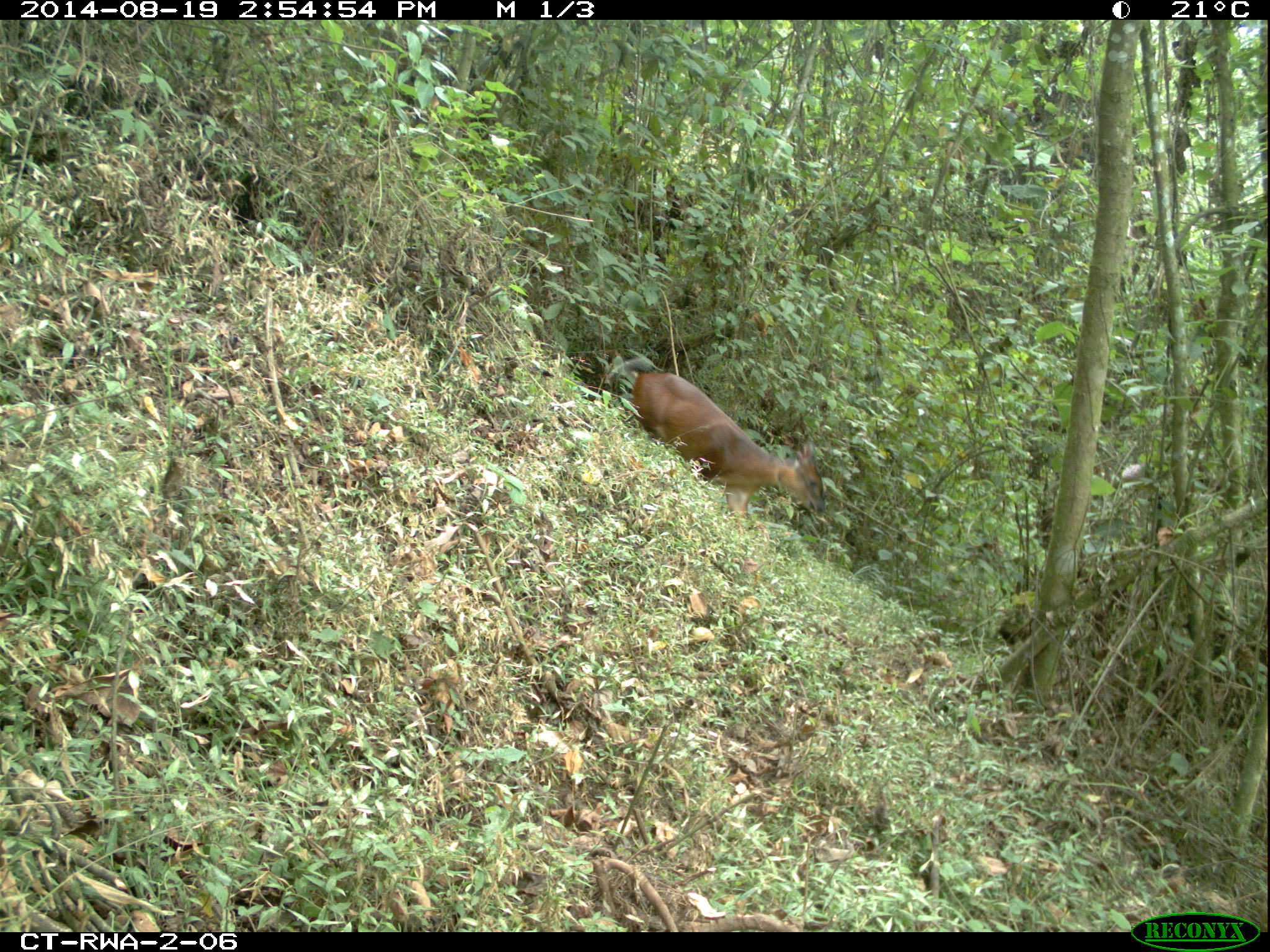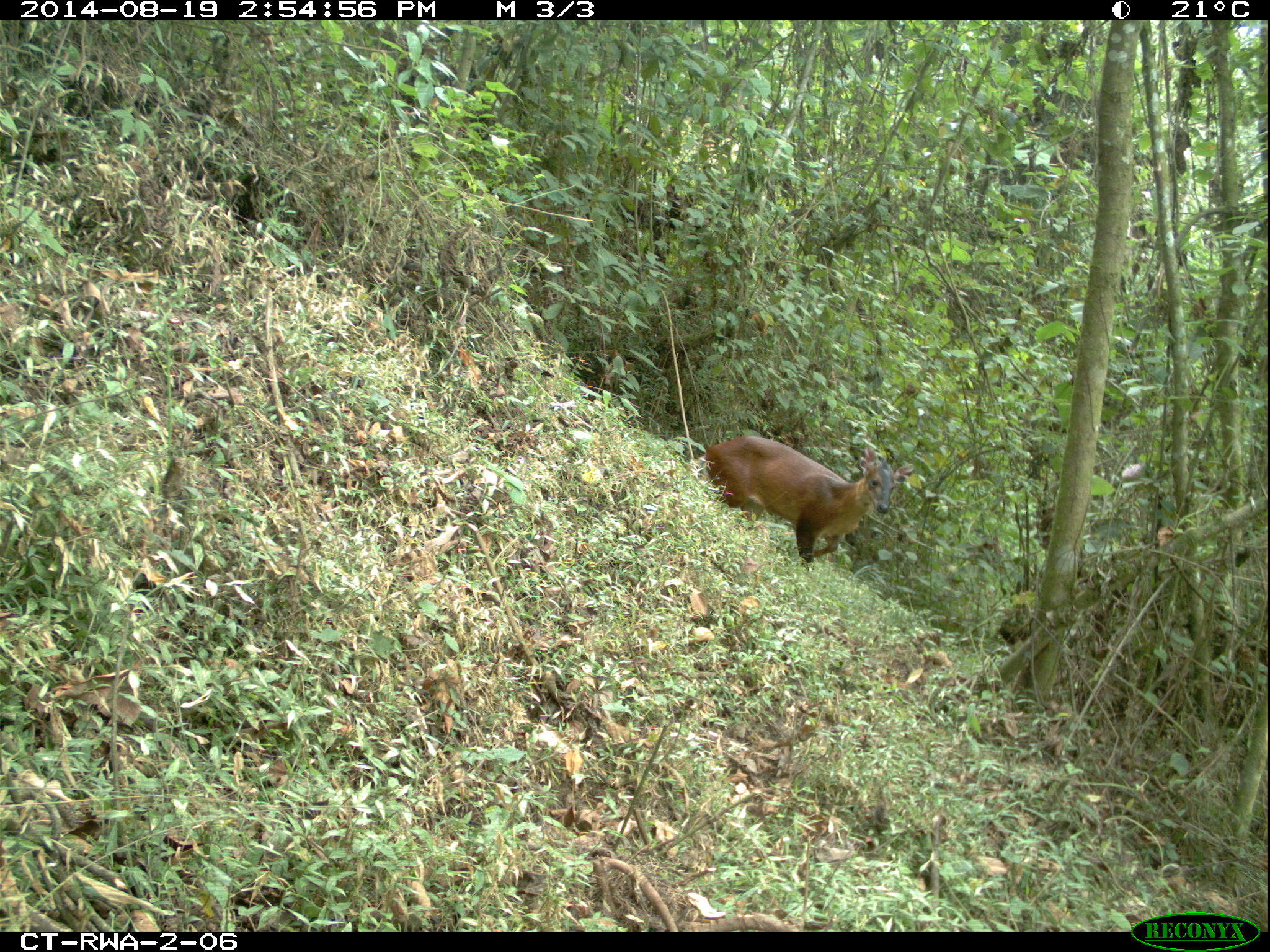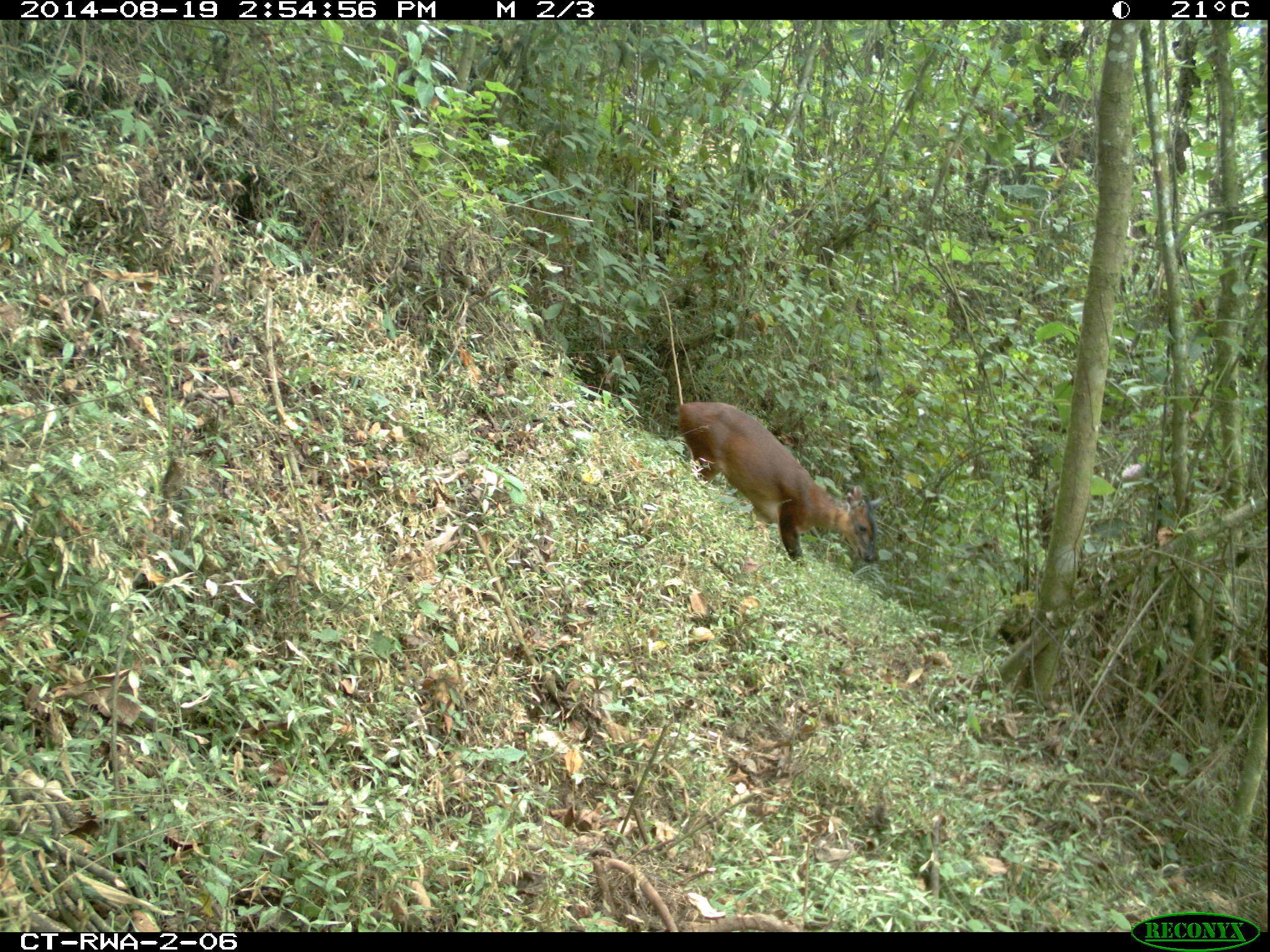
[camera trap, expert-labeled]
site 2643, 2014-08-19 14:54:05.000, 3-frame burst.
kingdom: Animalia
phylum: Chordata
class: Mammalia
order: Artiodactyla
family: Bovidae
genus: Cephalophus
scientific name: Cephalophus nigrifrons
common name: black-fronted duiker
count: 1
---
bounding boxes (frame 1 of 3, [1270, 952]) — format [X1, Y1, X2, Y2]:
cephalophus nigrifrons: [629, 368, 827, 533]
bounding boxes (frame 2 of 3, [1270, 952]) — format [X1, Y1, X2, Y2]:
cephalophus nigrifrons: [695, 431, 916, 573]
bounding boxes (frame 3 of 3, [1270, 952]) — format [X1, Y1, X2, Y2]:
cephalophus nigrifrons: [672, 400, 887, 569]